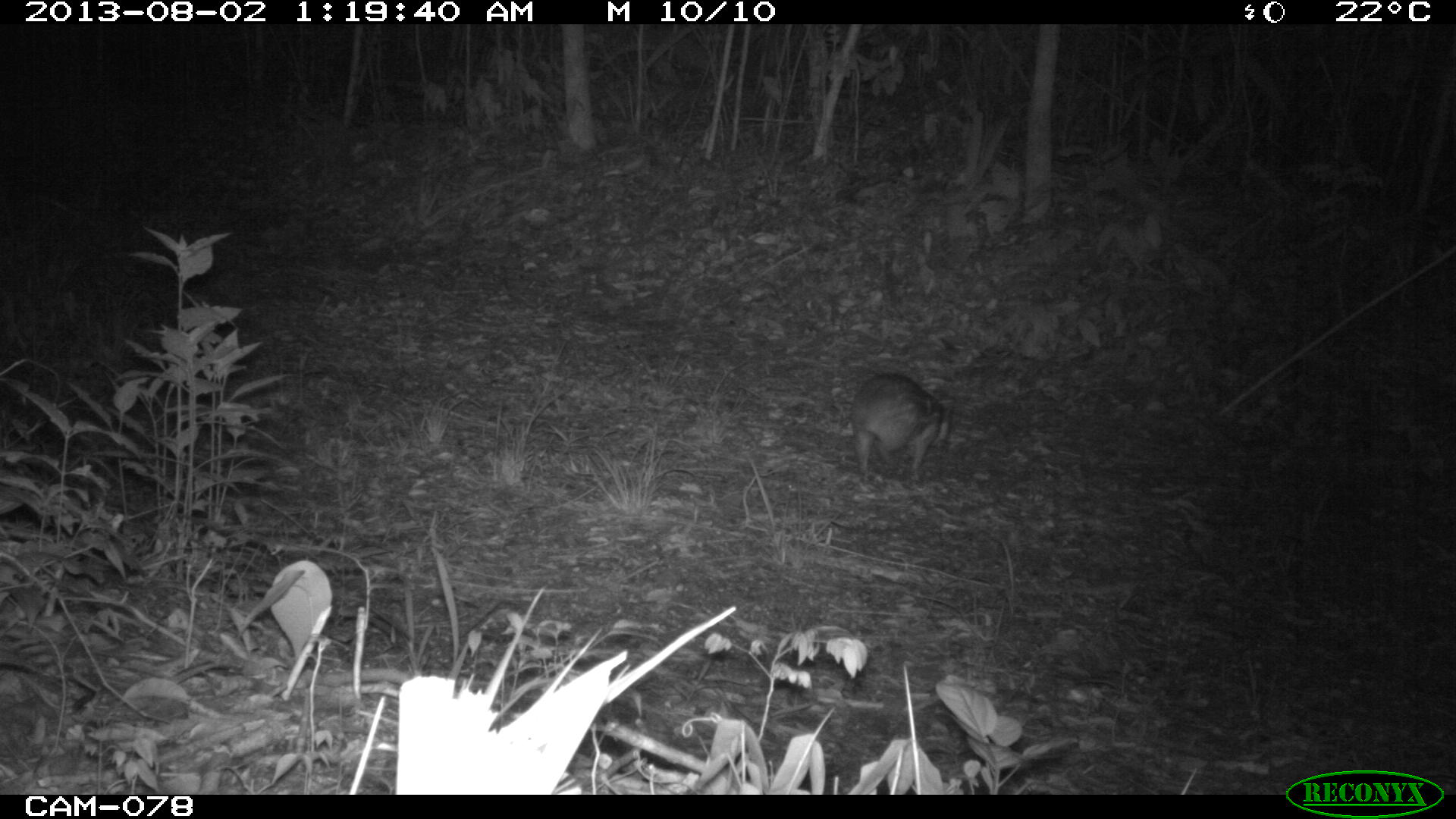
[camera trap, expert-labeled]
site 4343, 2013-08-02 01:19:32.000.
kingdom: Animalia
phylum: Chordata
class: Mammalia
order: Rodentia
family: Cuniculidae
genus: Cuniculus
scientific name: Cuniculus paca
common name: lowland paca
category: agouti paca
Agouti paca (lowland paca) (Cuniculus paca), count 1.